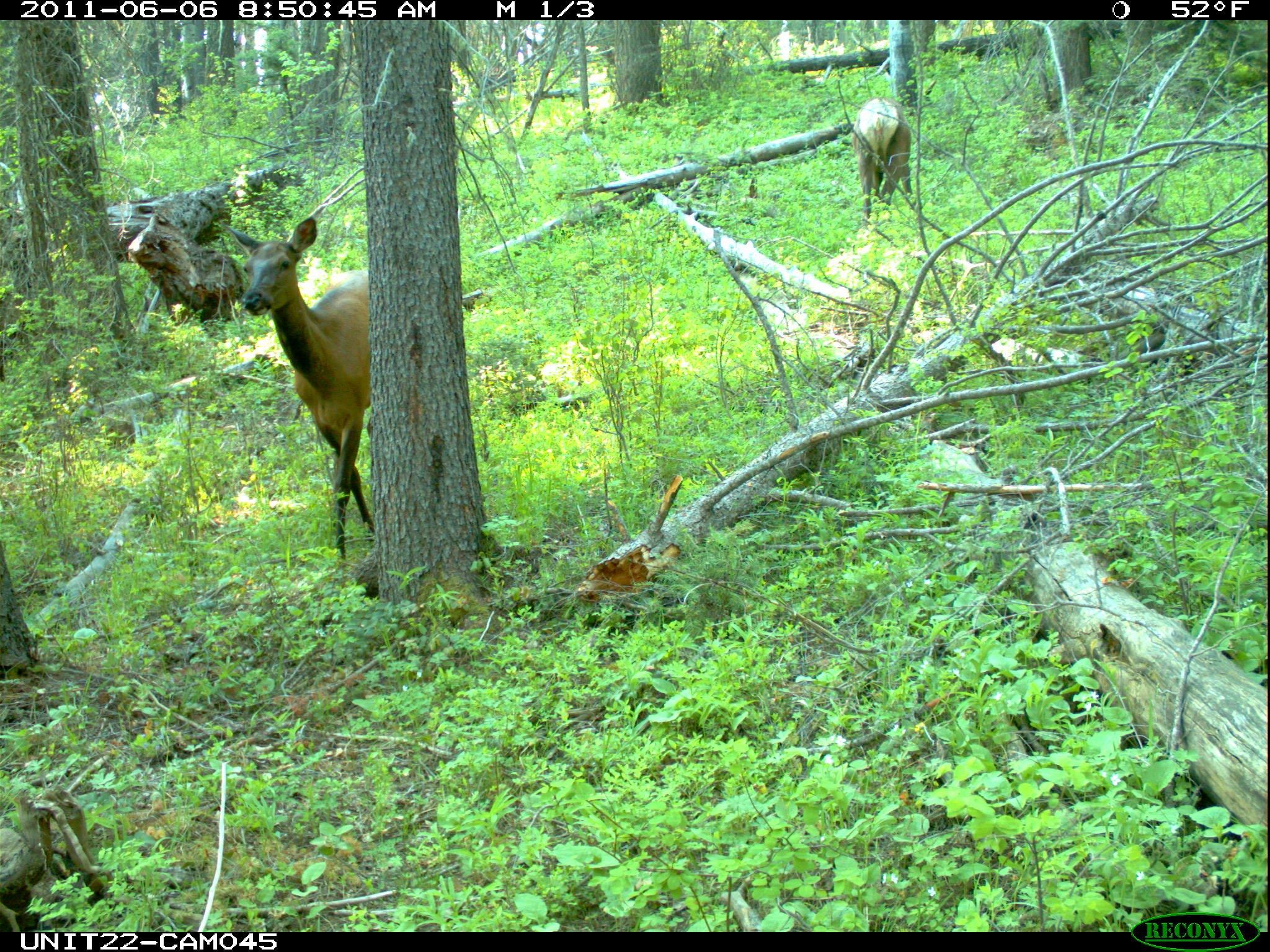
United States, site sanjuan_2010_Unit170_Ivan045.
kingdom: Animalia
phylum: Chordata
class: Mammalia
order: Artiodactyla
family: Cervidae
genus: Cervus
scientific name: Cervus elaphus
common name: red deer